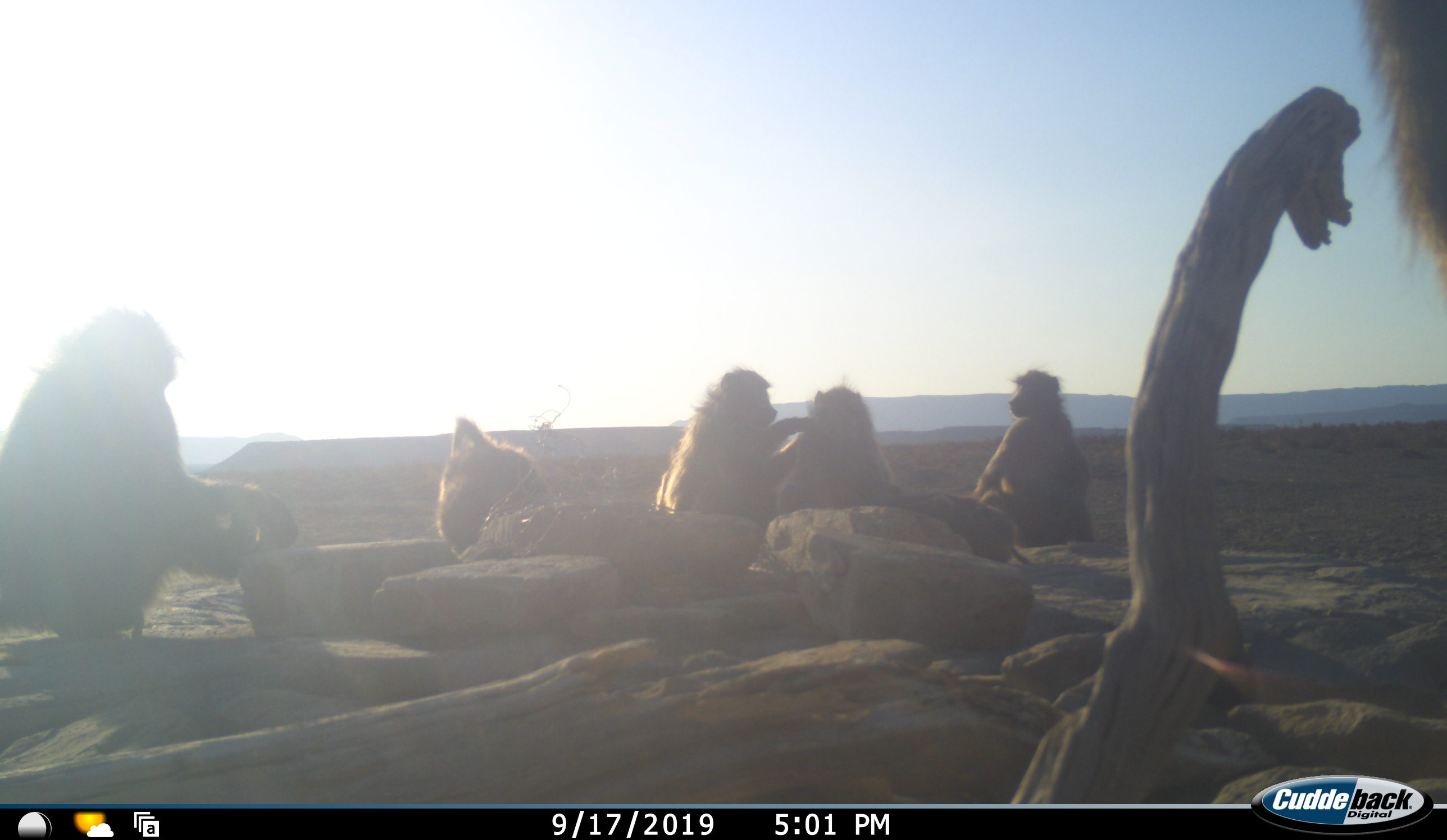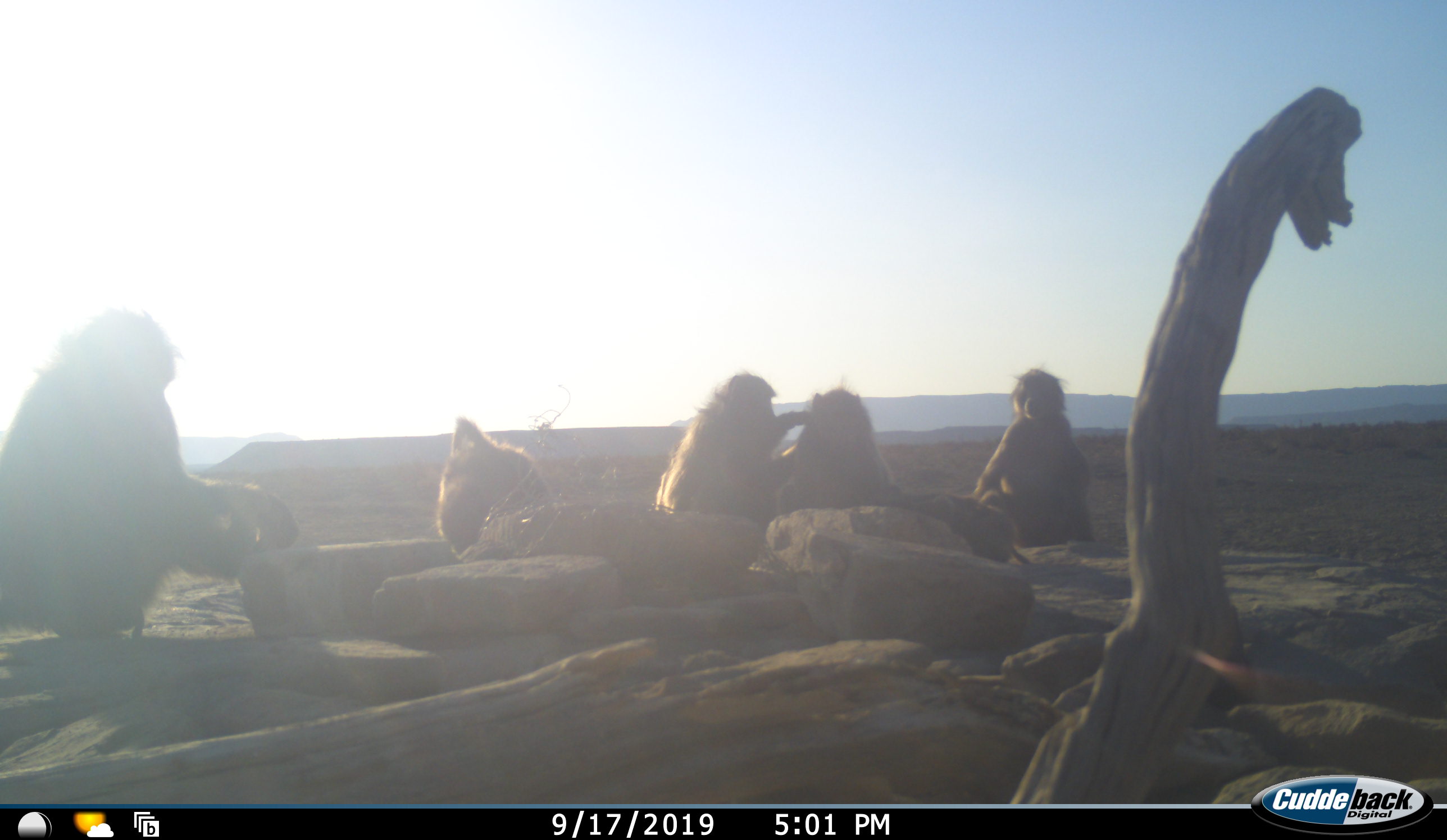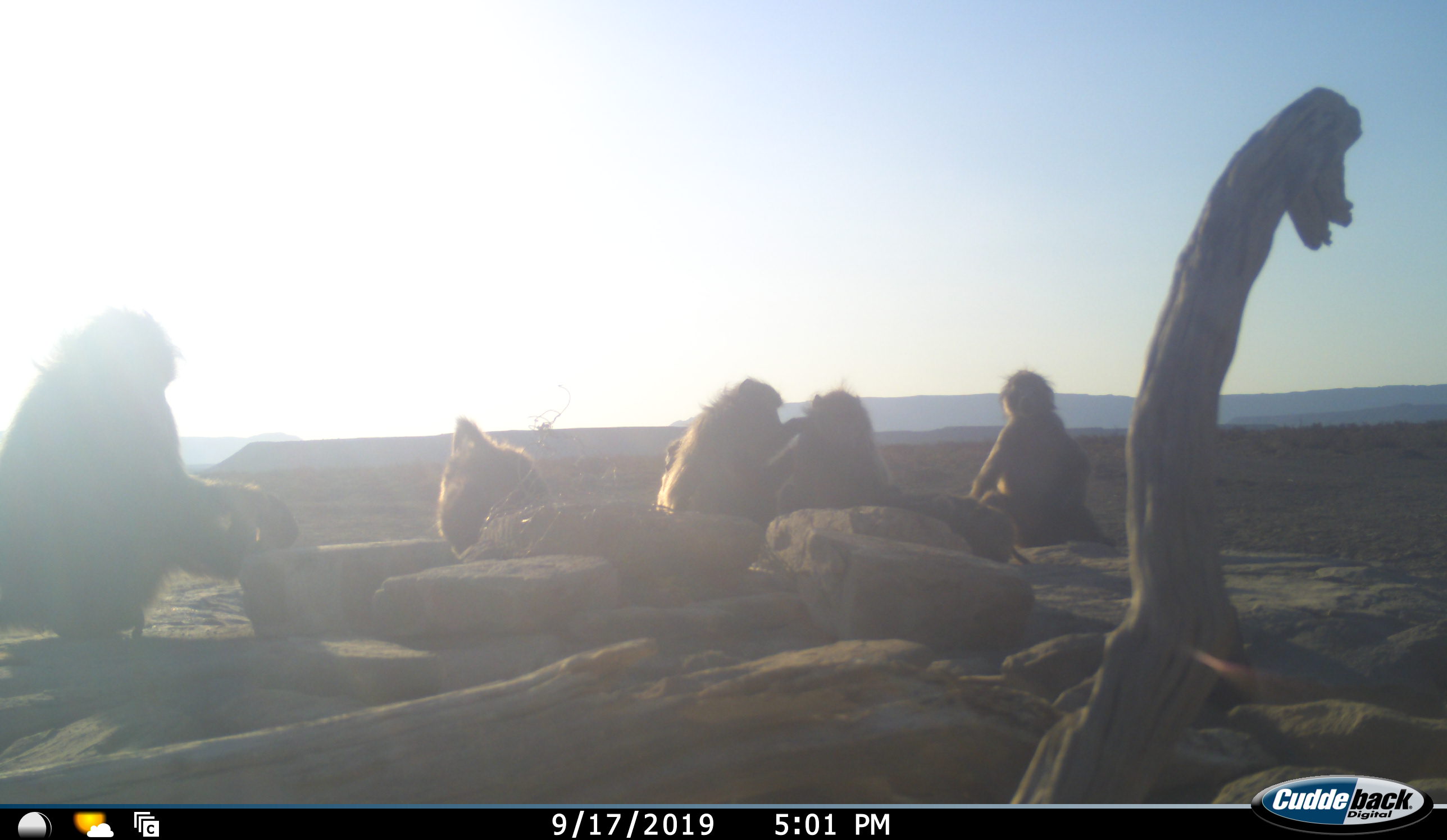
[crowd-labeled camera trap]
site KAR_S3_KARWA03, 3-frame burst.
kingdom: Animalia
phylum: Chordata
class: Mammalia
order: Primates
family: Cercopithecidae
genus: Papio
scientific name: Papio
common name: baboon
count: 6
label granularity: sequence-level